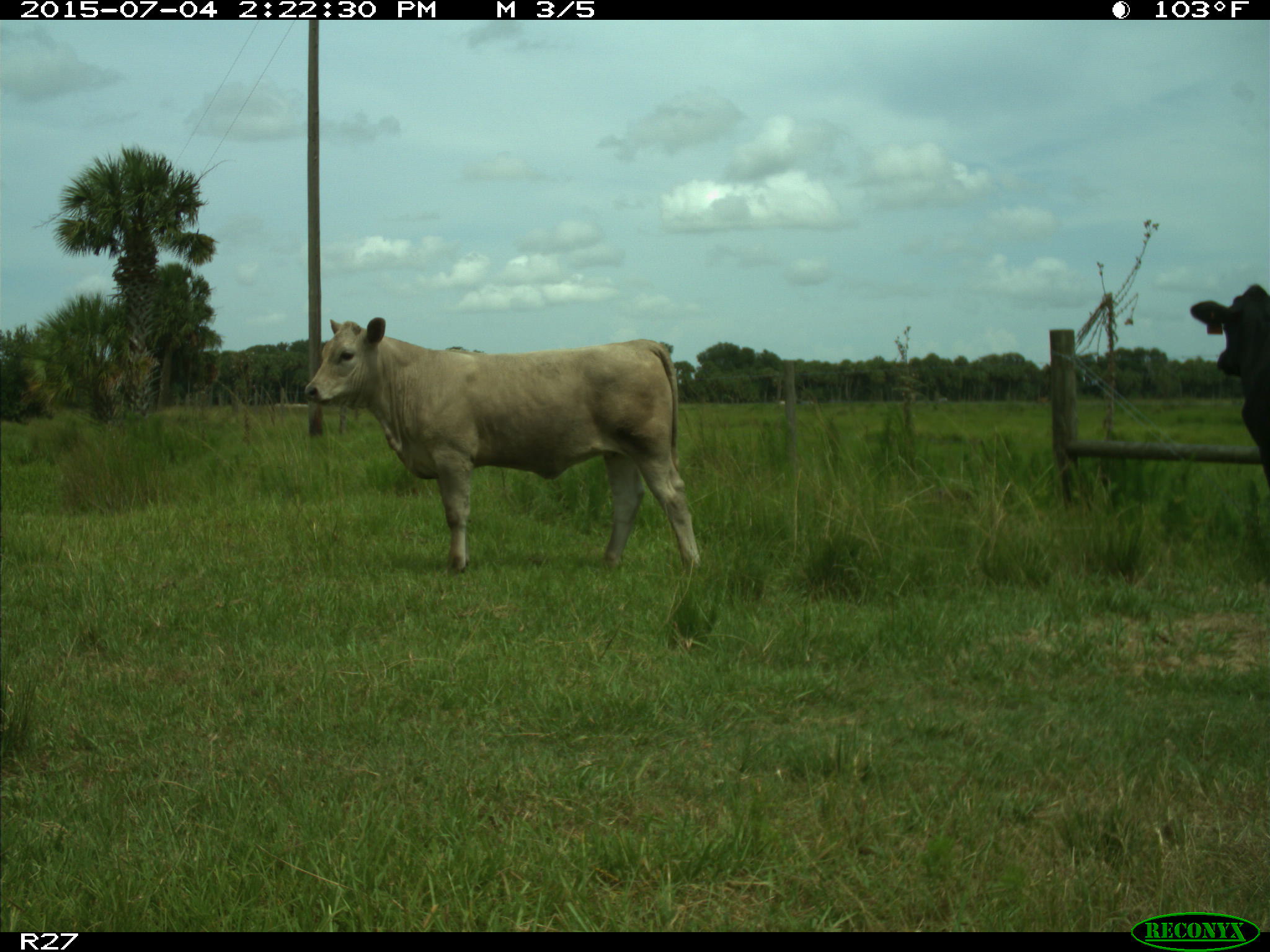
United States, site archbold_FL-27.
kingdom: Animalia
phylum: Chordata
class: Mammalia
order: Artiodactyla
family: Bovidae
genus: Bos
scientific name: Bos taurus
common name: domestic cow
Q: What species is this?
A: Bos taurus (domestic cow).